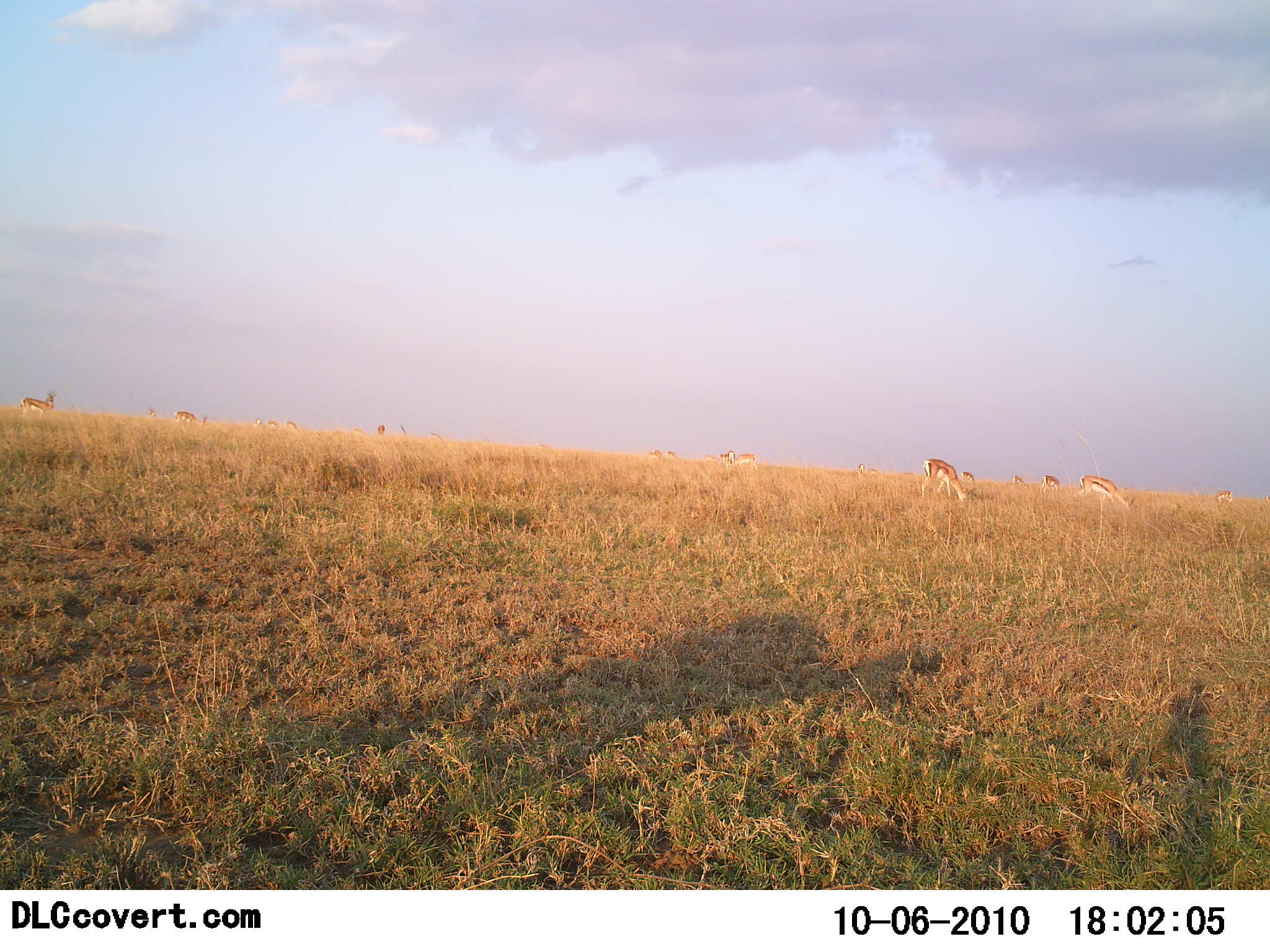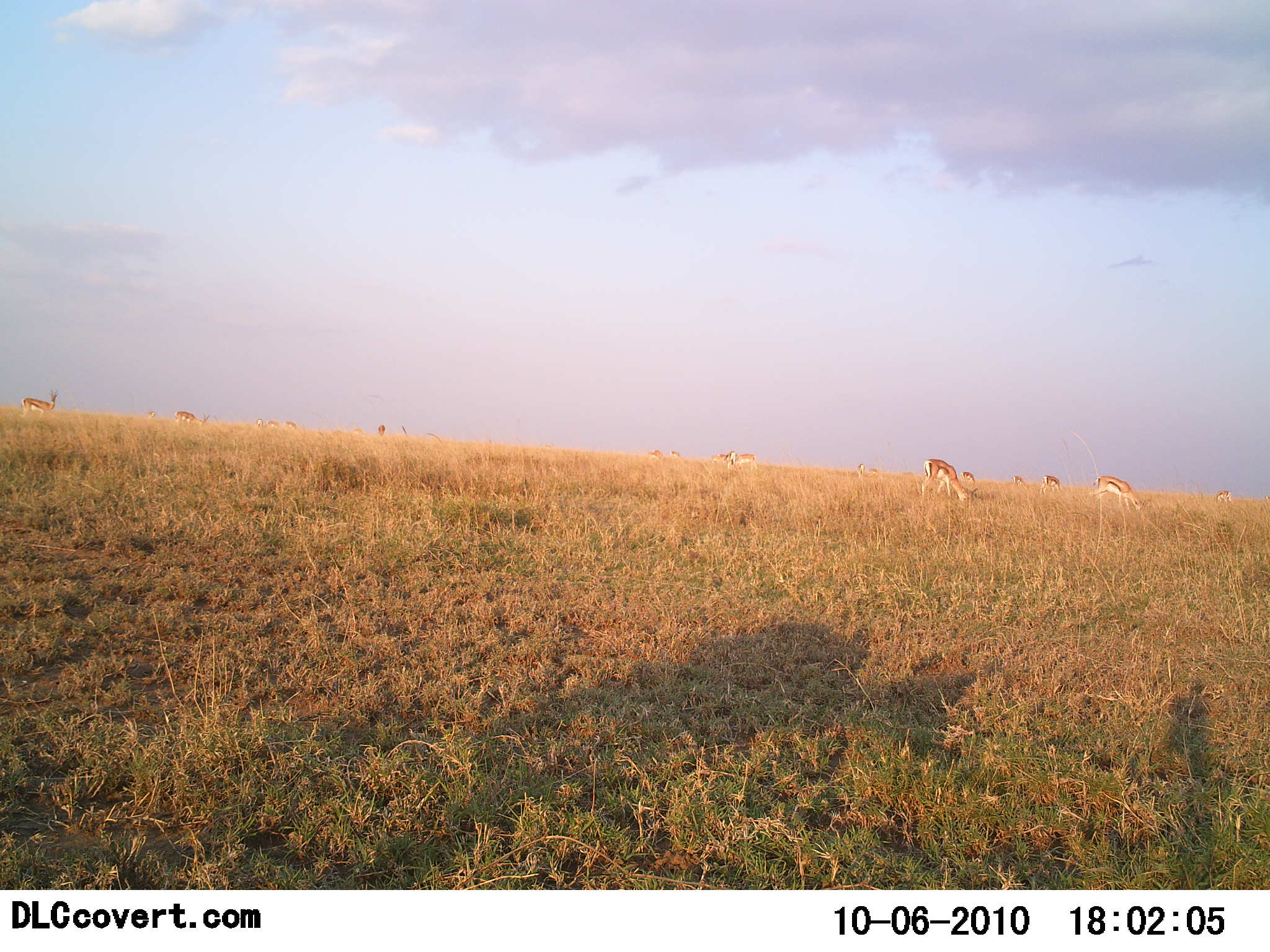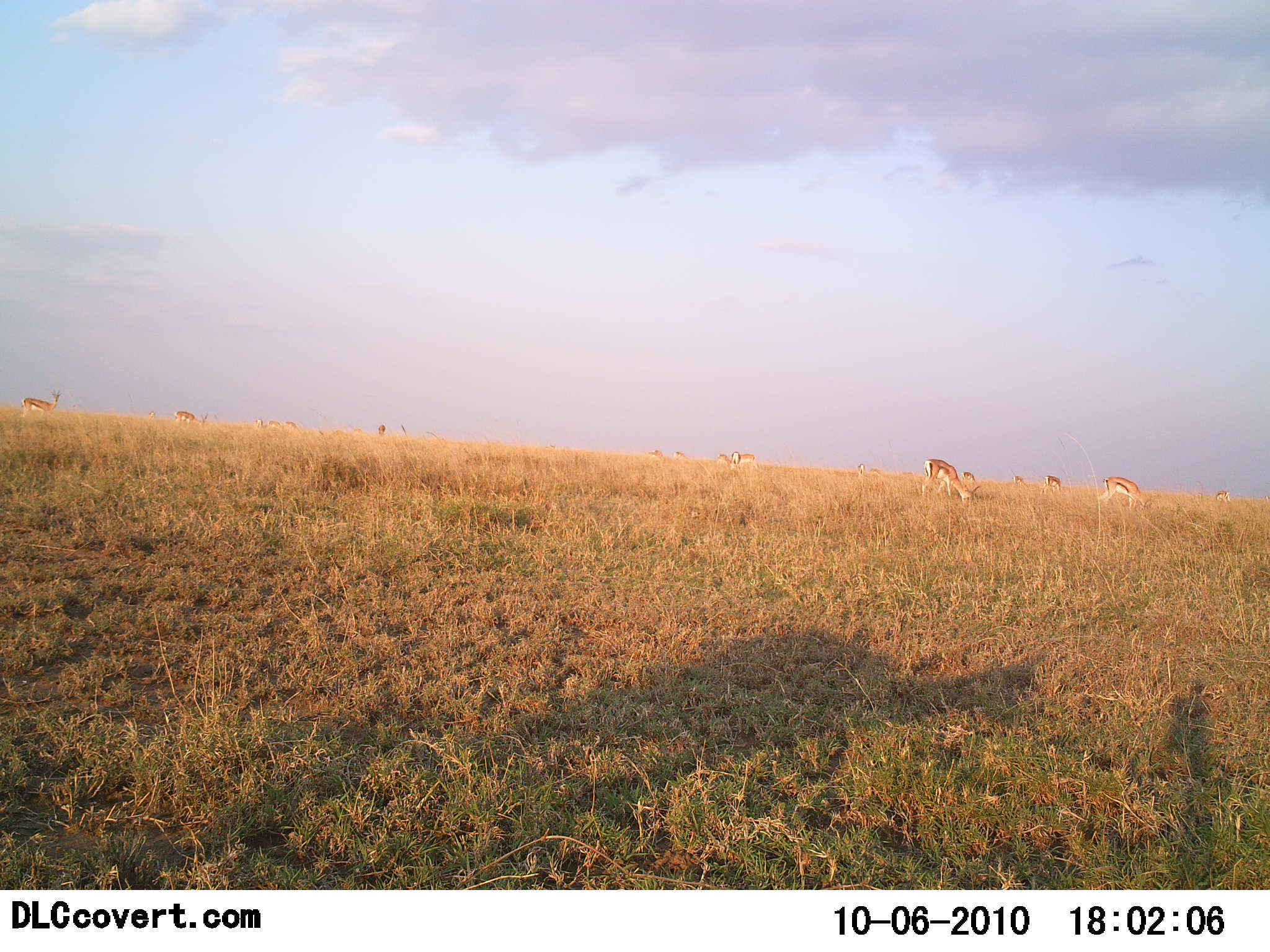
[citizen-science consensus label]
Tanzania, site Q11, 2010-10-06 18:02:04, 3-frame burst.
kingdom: Animalia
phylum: Chordata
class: Mammalia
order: Artiodactyla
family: Bovidae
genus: Eudorcas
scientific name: Eudorcas thomsonii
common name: thomson's gazelle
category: gazellethomsons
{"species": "gazellethomsons (thomson's gazelle) (Eudorcas thomsonii)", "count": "11-50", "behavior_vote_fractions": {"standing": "23%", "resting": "0%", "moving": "15%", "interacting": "0%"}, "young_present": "0%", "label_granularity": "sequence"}